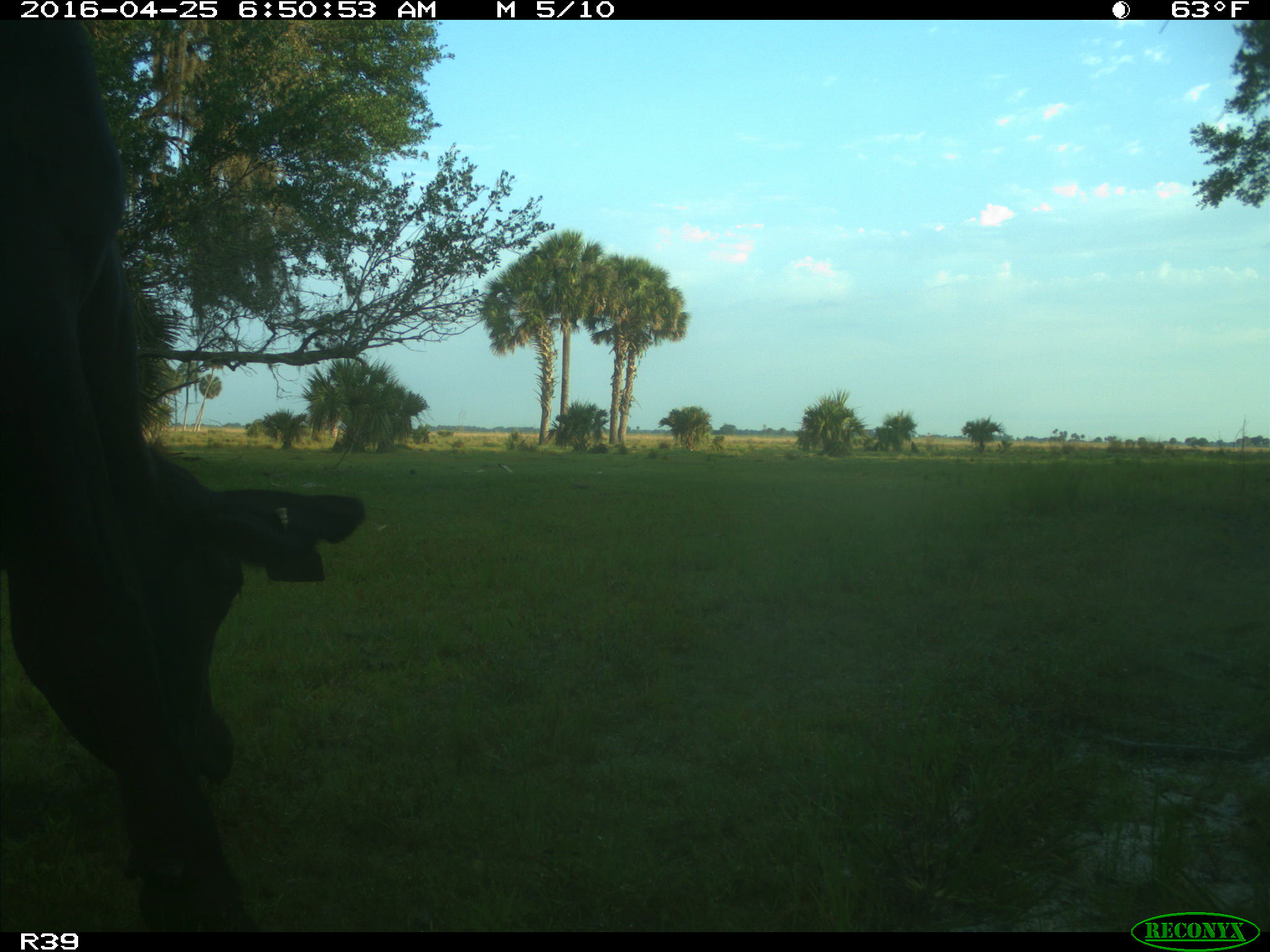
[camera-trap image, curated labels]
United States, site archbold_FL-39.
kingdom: Animalia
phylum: Chordata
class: Mammalia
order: Artiodactyla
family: Bovidae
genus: Bos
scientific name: Bos taurus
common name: domestic cow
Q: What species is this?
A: Bos taurus (domestic cow).